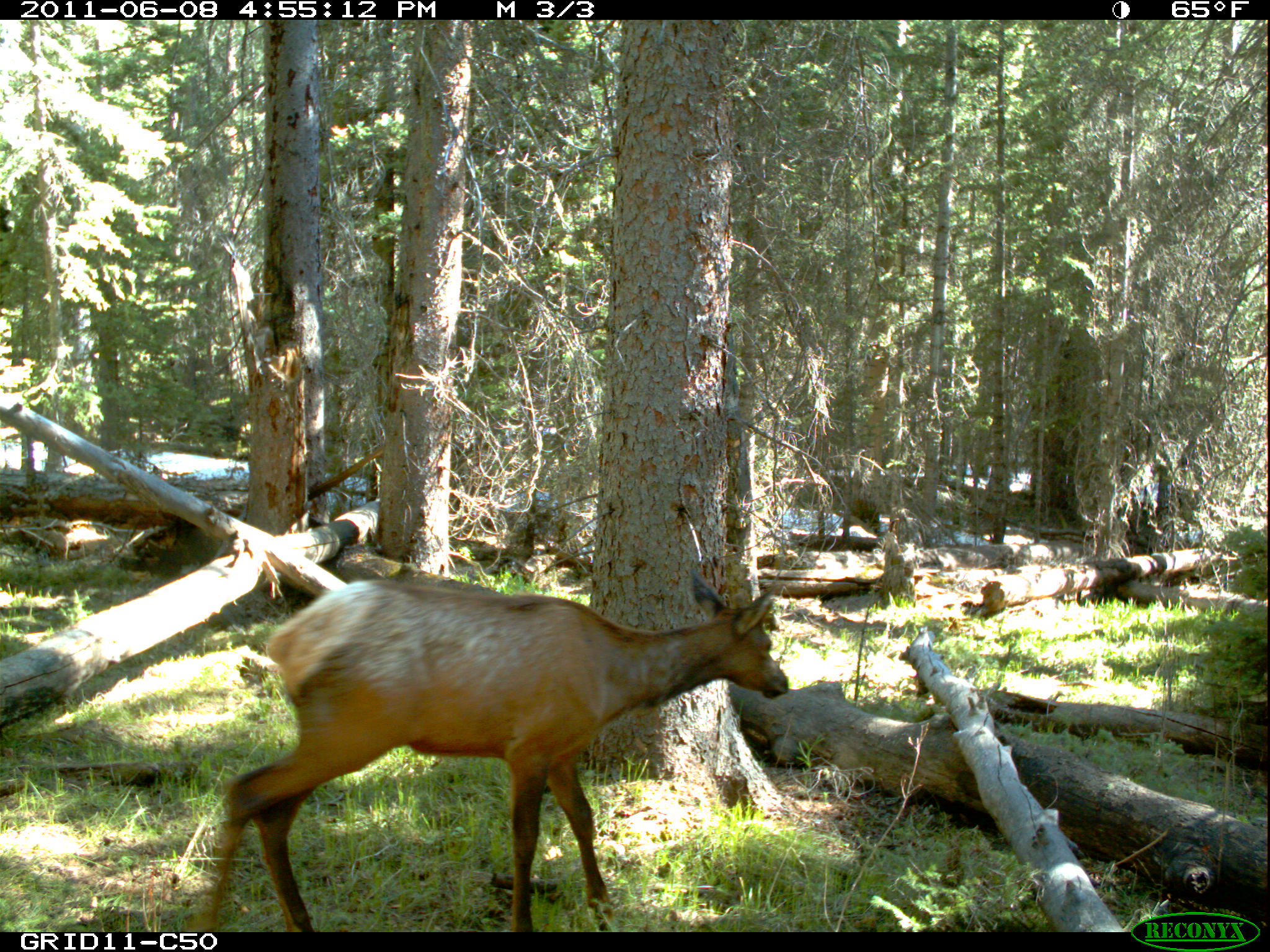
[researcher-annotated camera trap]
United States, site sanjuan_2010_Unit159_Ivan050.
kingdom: Animalia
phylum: Chordata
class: Mammalia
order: Artiodactyla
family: Cervidae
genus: Cervus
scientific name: Cervus elaphus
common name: red deer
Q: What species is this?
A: Cervus elaphus (red deer).